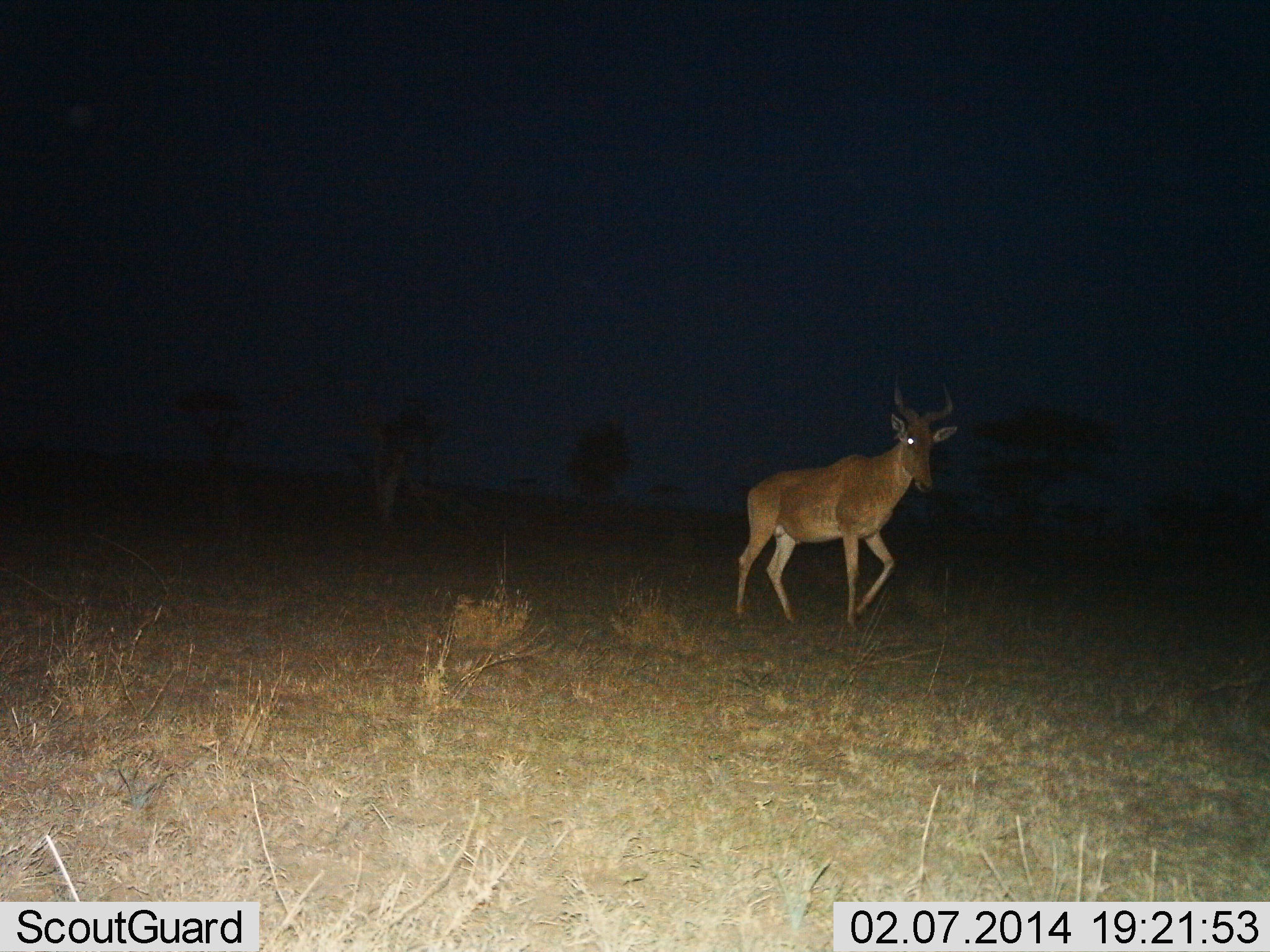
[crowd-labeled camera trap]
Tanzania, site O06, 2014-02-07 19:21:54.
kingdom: Animalia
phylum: Chordata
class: Mammalia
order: Artiodactyla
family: Bovidae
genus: Alcelaphus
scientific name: Alcelaphus buselaphus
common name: hartebeest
Hartebeest (Alcelaphus buselaphus), count 1. Behavior (volunteer vote fractions): standing 30%, resting 0%, moving 80%, interacting 0%. Young present (vote fraction): 0%. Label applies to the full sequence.